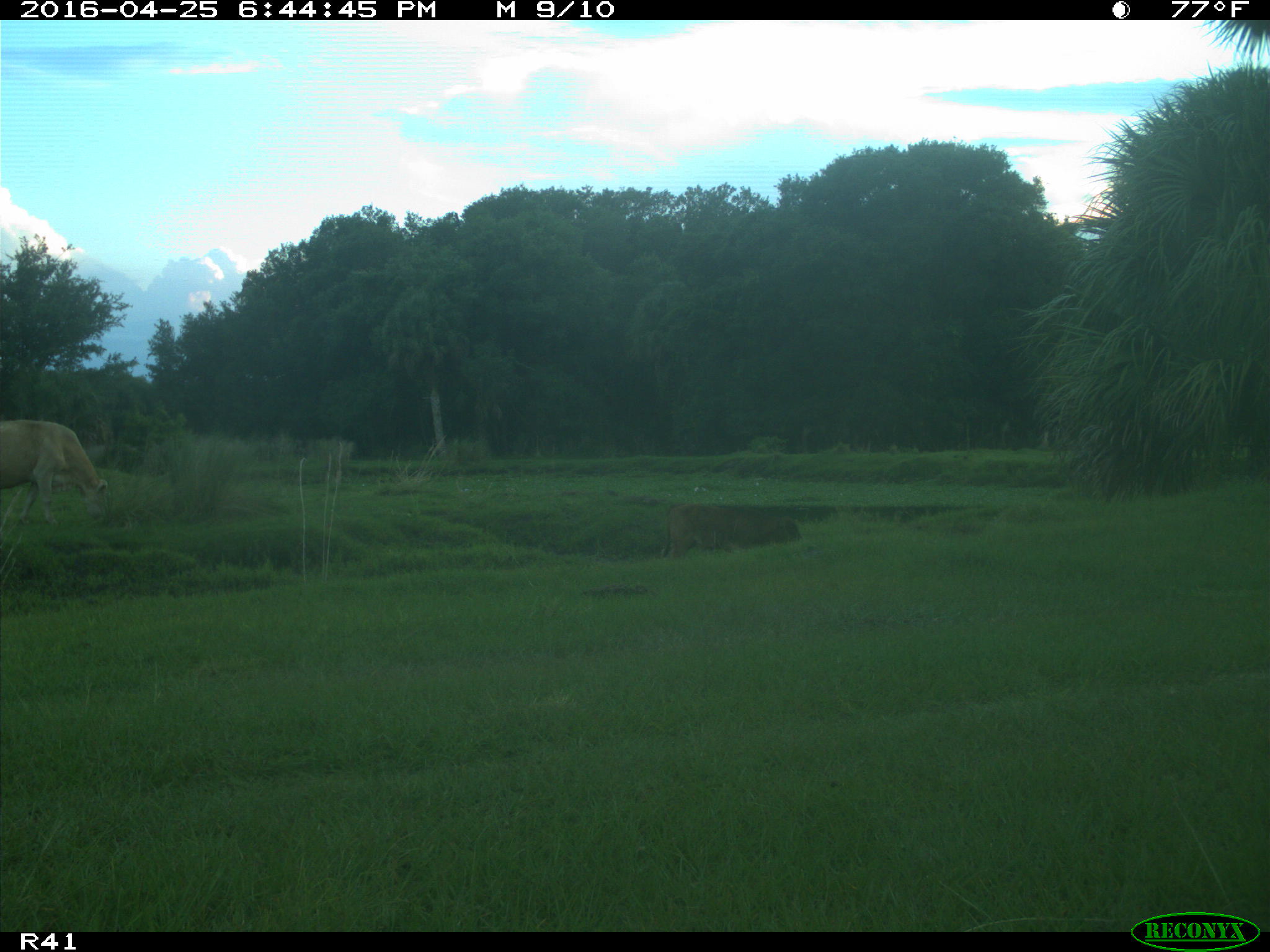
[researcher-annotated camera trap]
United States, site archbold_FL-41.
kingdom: Animalia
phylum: Chordata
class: Mammalia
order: Artiodactyla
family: Bovidae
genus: Bos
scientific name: Bos taurus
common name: domestic cow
Bos taurus (domestic cow).